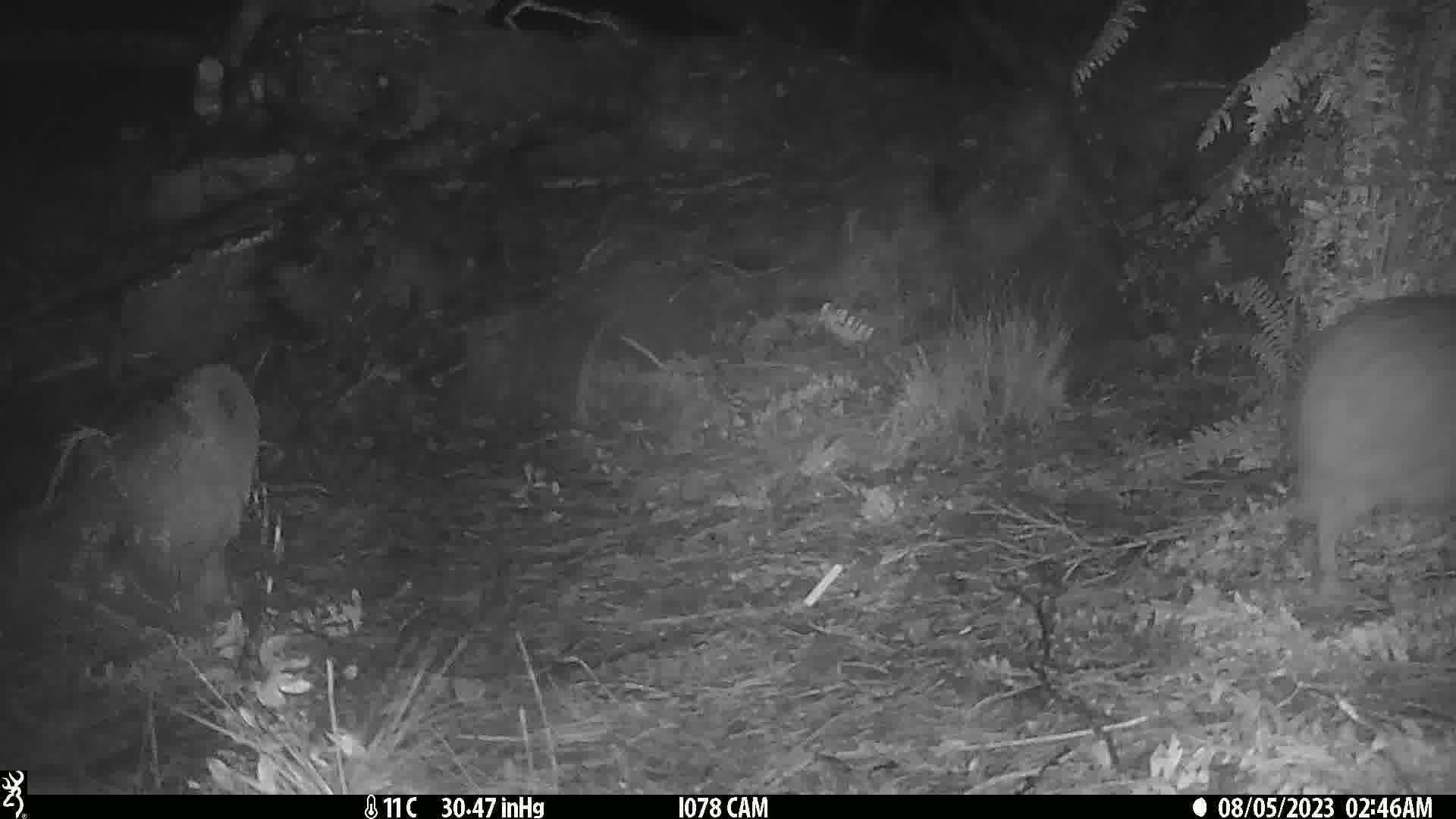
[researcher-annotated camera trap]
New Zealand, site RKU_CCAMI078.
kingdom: Animalia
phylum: Chordata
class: Aves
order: Apterygiformes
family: Apterygidae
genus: Apteryx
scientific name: Apteryx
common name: kiwi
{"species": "kiwi (Apteryx)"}